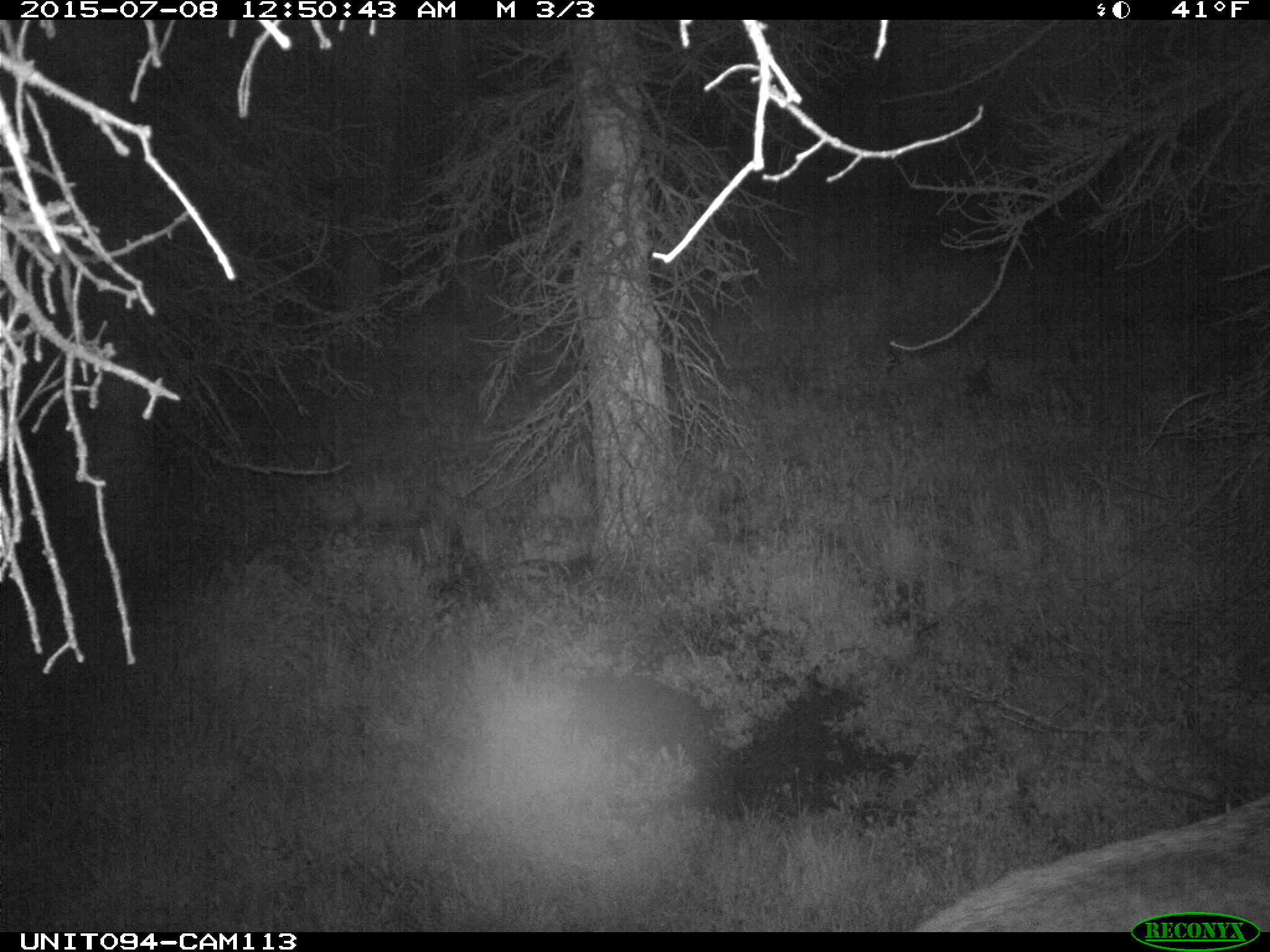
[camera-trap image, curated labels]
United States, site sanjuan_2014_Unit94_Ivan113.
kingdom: Animalia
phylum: Chordata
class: Mammalia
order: Artiodactyla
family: Cervidae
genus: Cervus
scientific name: Cervus elaphus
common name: red deer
Cervus elaphus (red deer).